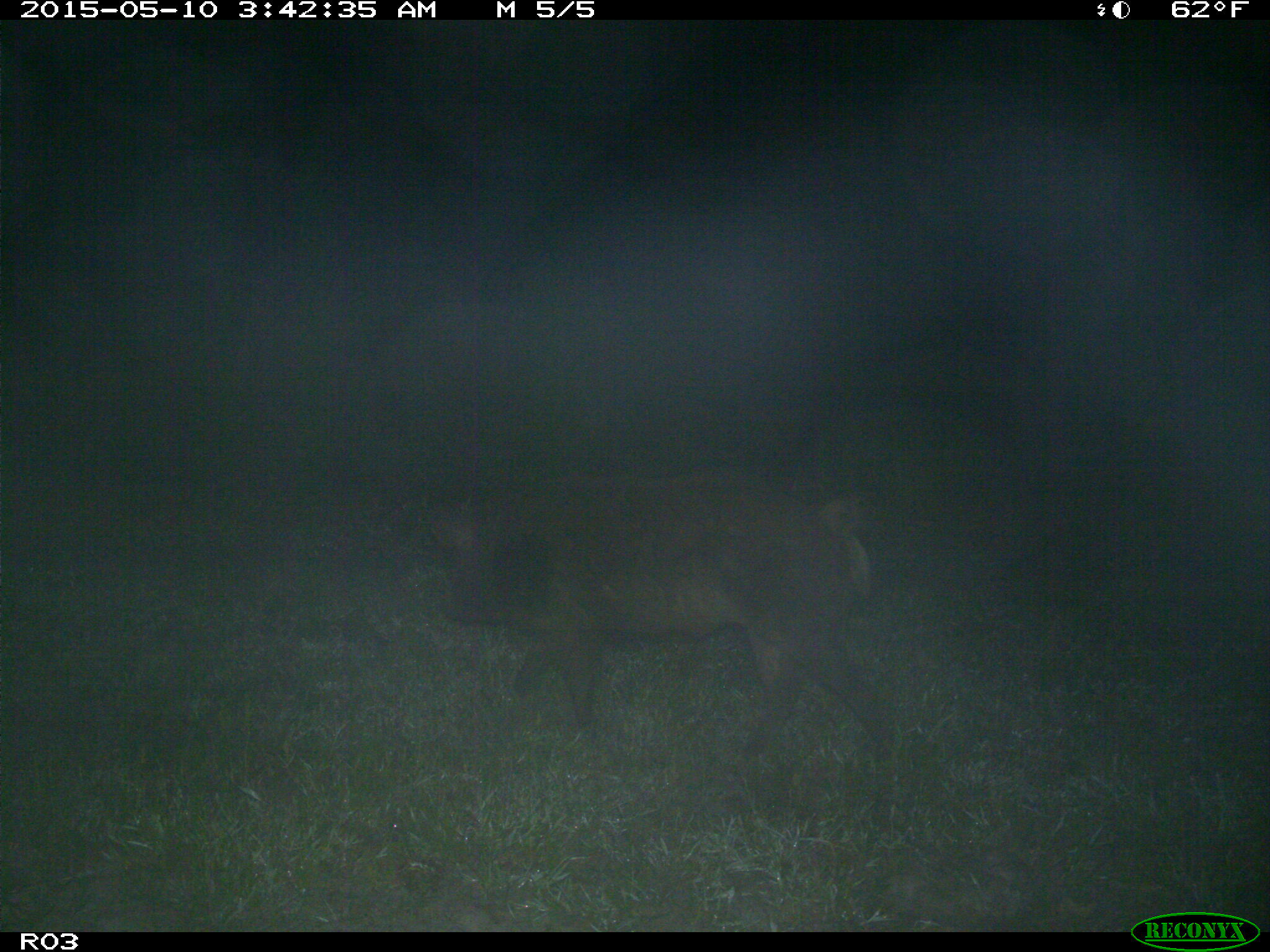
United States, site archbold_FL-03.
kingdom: Animalia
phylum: Chordata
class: Mammalia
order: Artiodactyla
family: Suidae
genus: Sus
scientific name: Sus scrofa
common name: wild boar